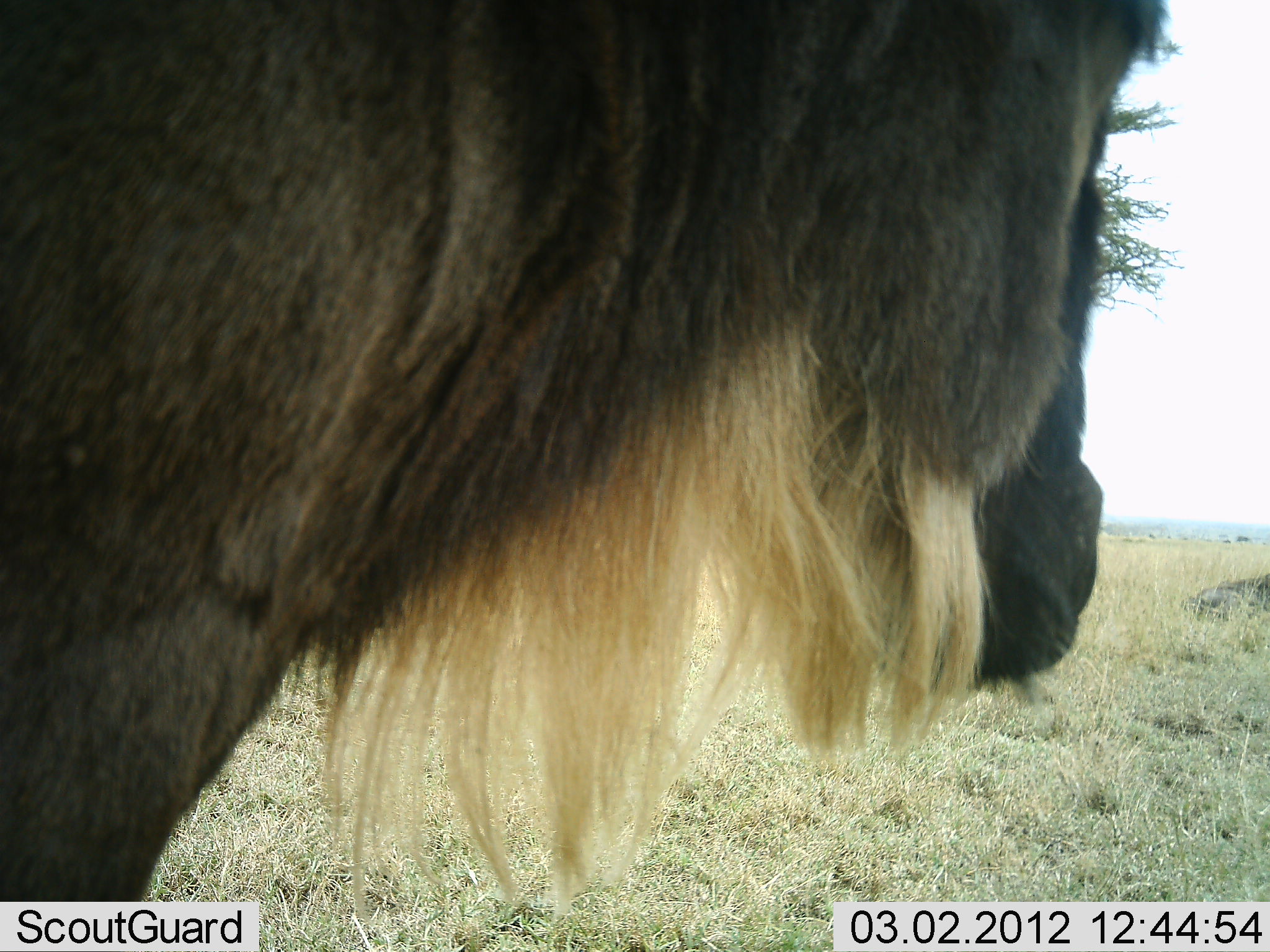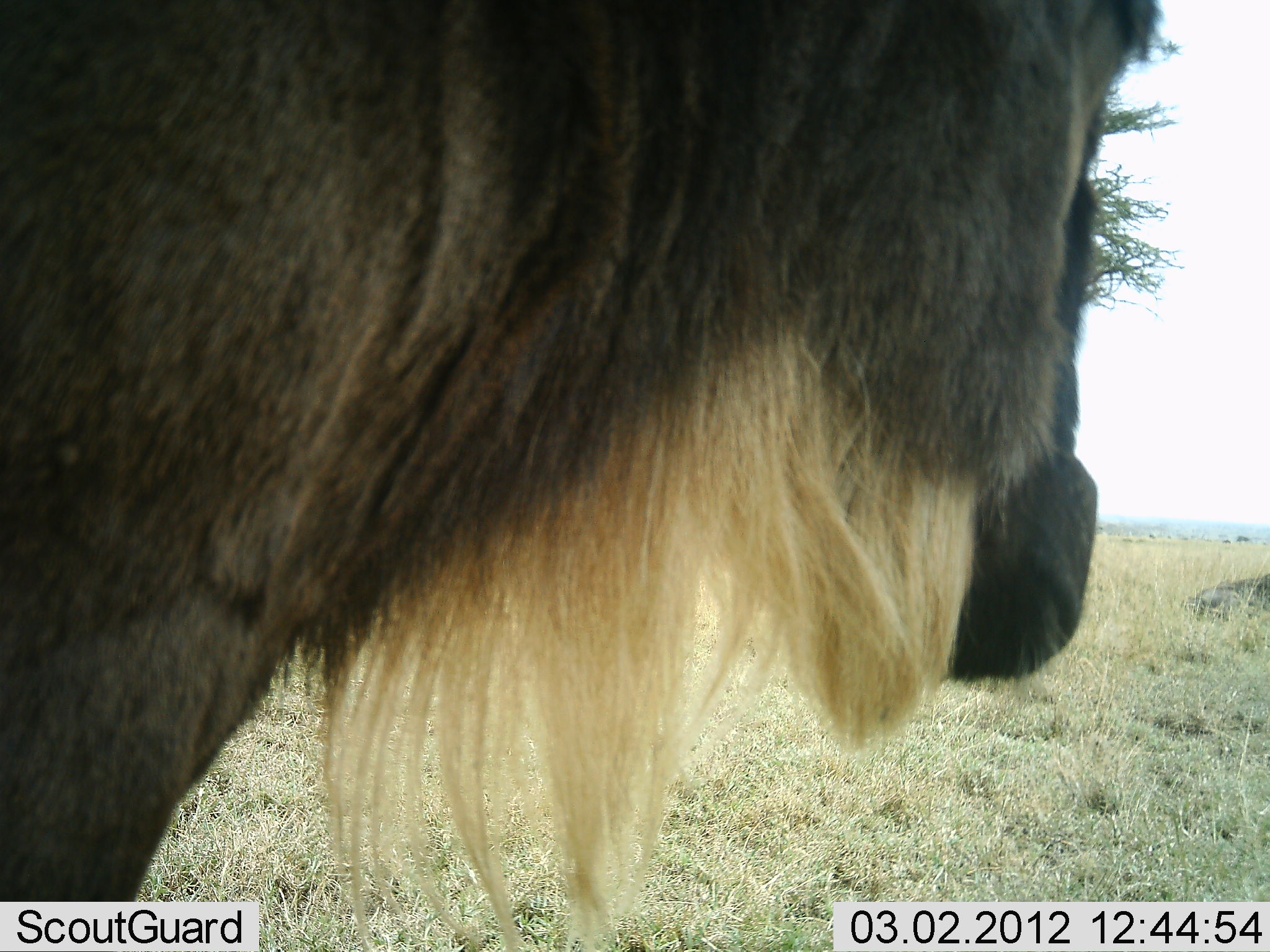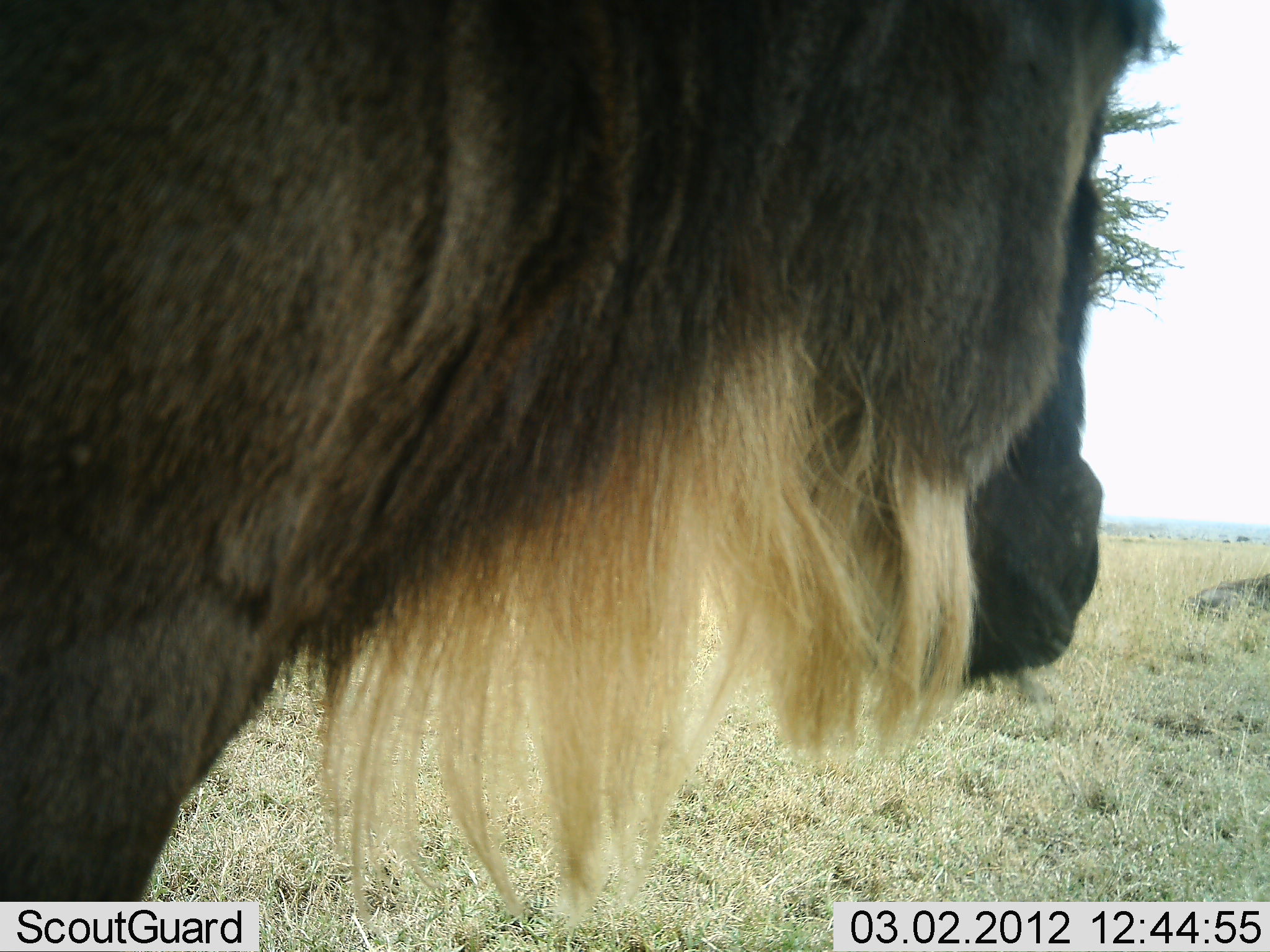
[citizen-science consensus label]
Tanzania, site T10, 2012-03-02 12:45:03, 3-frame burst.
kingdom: Animalia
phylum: Chordata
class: Mammalia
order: Artiodactyla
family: Bovidae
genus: Connochaetes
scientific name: Connochaetes taurinus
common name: blue wildebeest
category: wildebeest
Wildebeest (blue wildebeest) (Connochaetes taurinus), count 1. Behavior (volunteer vote fractions): standing 88%, resting 12%, moving 0%, interacting 0%. Young present (vote fraction): 0%. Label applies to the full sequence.